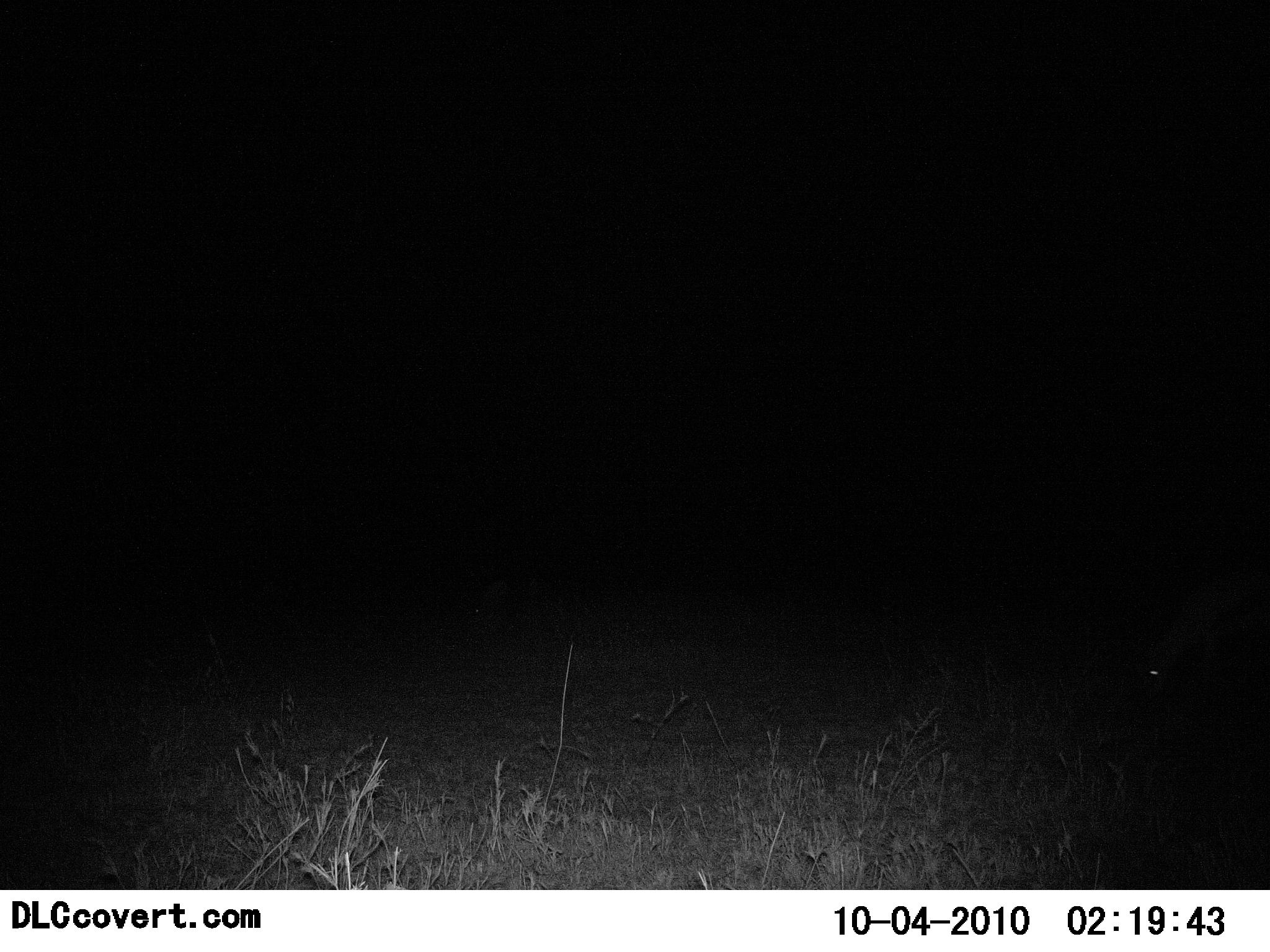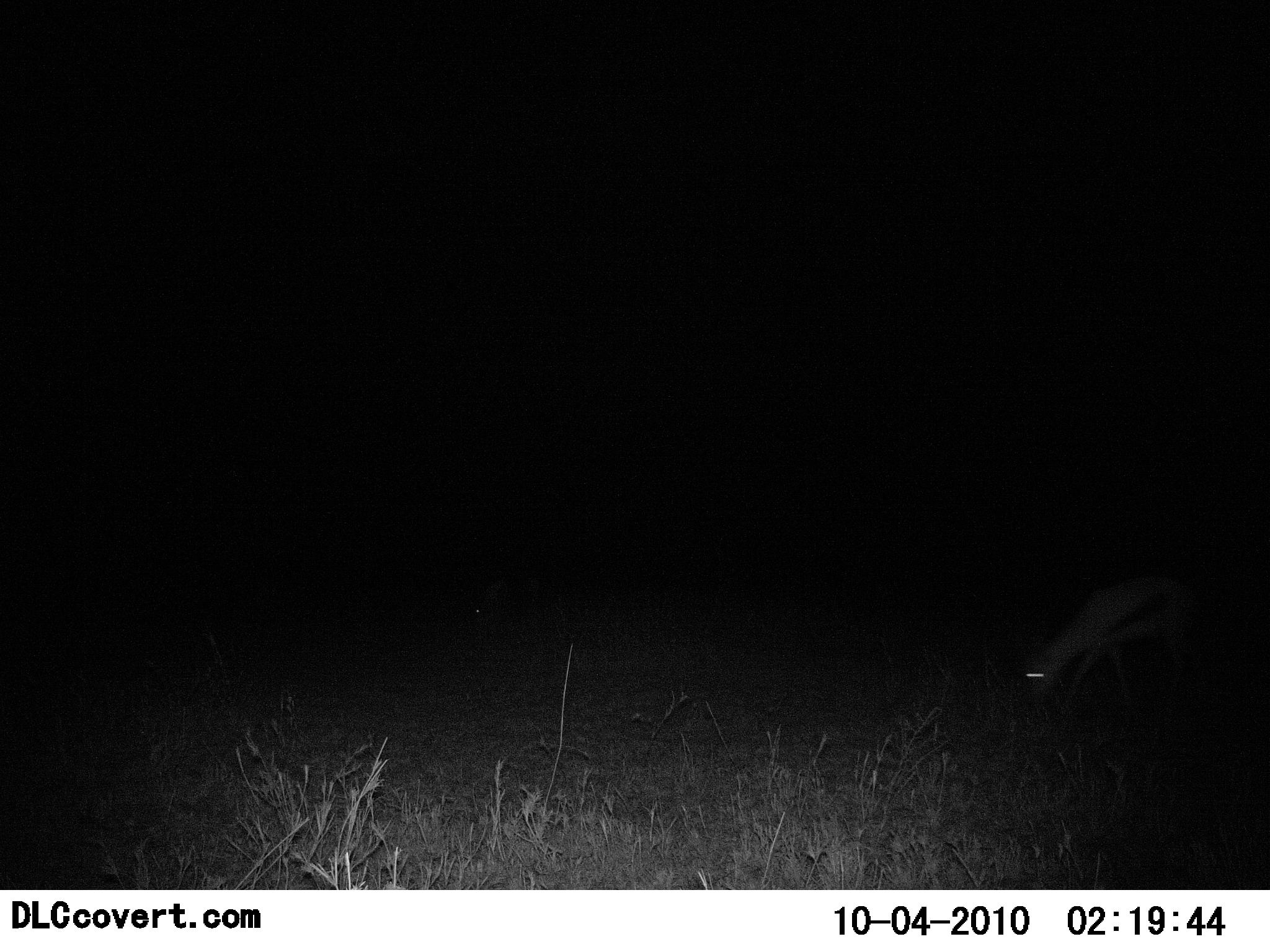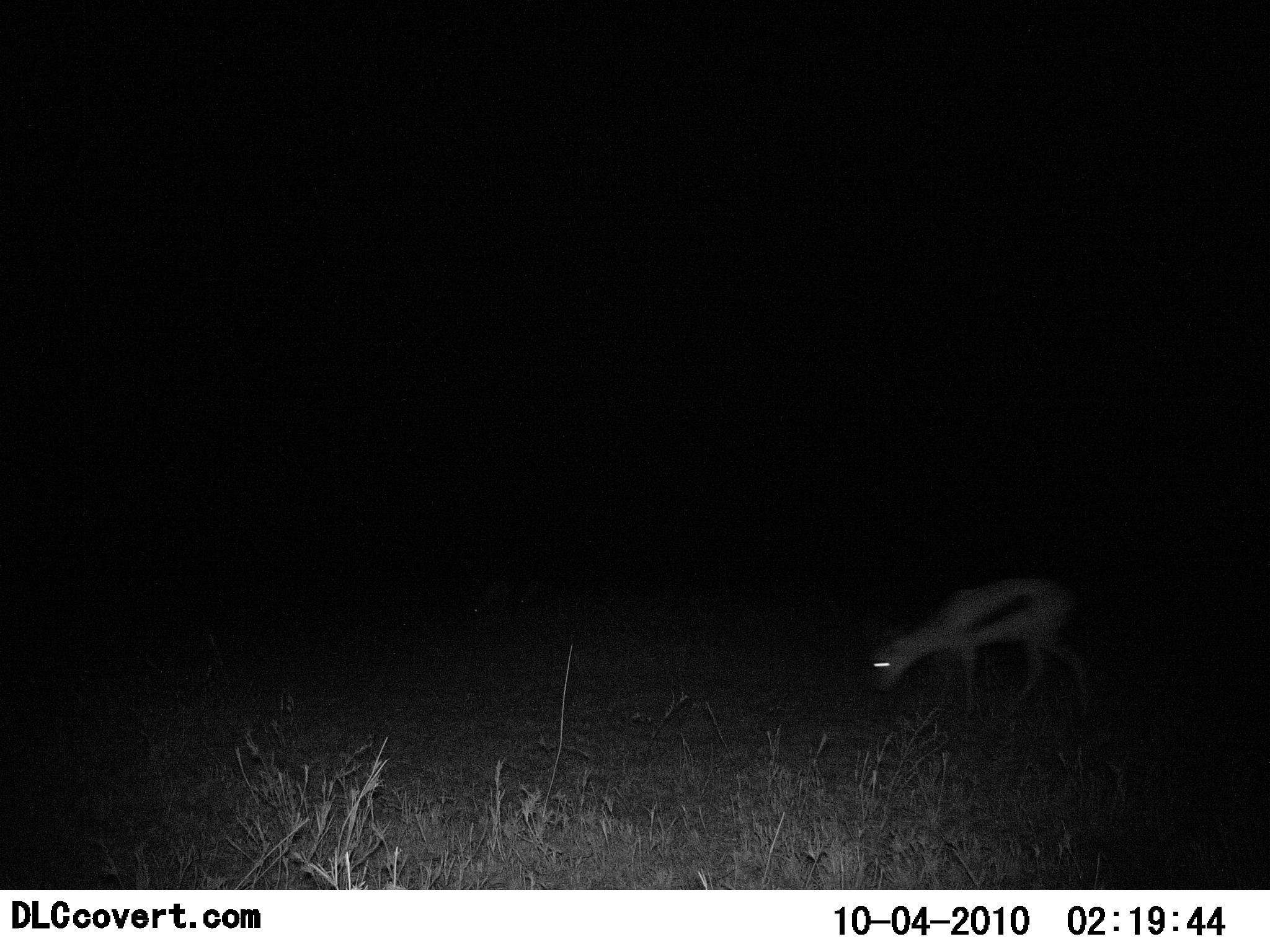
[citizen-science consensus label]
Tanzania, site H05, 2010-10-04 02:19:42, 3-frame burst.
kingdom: Animalia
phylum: Chordata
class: Mammalia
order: Artiodactyla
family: Bovidae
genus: Eudorcas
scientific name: Eudorcas thomsonii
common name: thomson's gazelle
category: gazellethomsons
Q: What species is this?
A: Gazellethomsons (thomson's gazelle) (Eudorcas thomsonii).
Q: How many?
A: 1.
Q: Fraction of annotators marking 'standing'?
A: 11%.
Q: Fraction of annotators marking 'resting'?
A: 0%.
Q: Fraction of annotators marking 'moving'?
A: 67%.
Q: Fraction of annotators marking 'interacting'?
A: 0%.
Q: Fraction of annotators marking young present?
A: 0%.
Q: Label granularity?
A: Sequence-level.